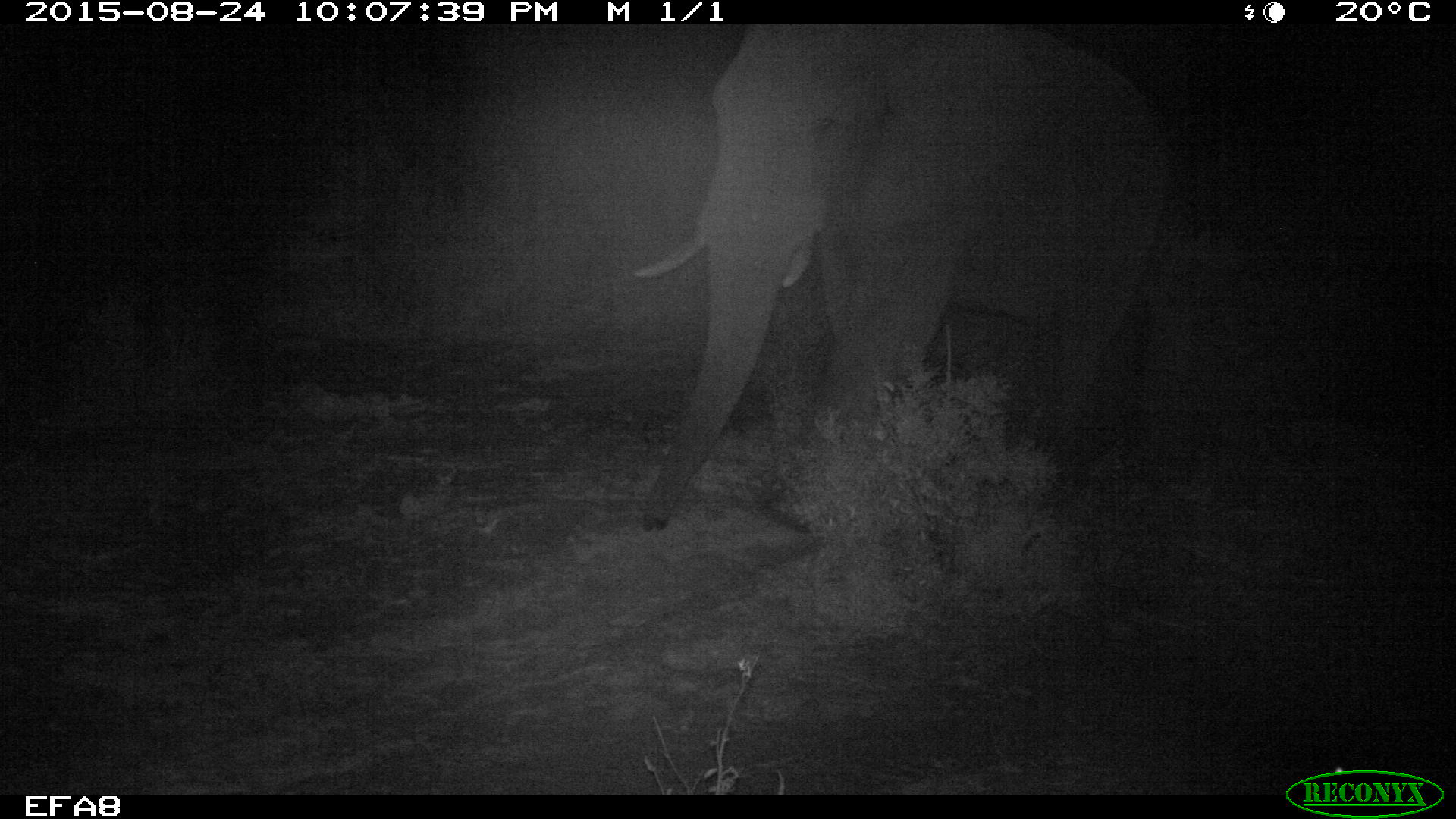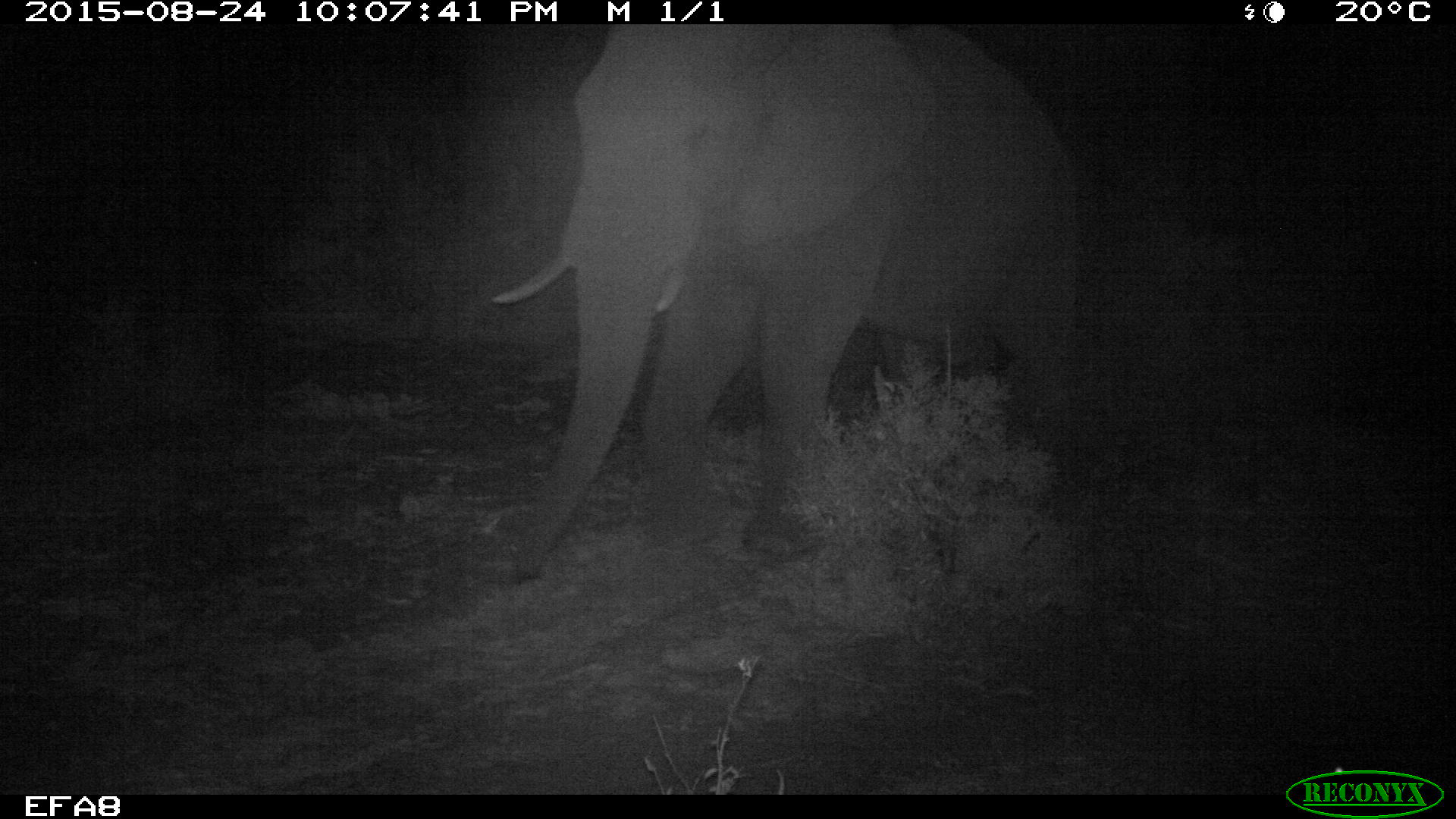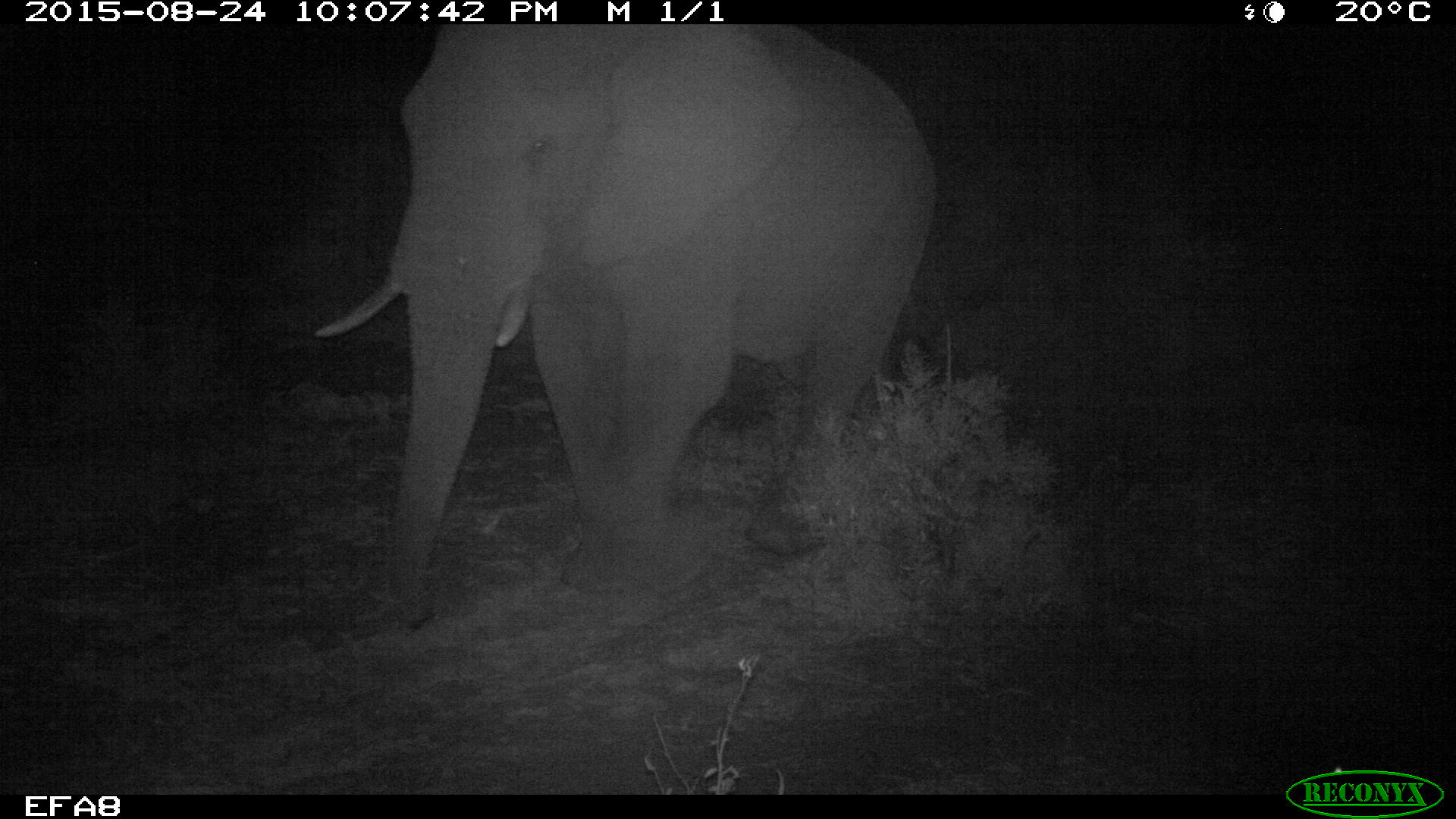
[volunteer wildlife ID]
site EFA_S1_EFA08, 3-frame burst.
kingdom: Animalia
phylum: Chordata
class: Mammalia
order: Proboscidea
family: Elephantidae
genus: Loxodonta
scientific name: Loxodonta africana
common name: african bush elephant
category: elephant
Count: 1.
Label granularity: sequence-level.